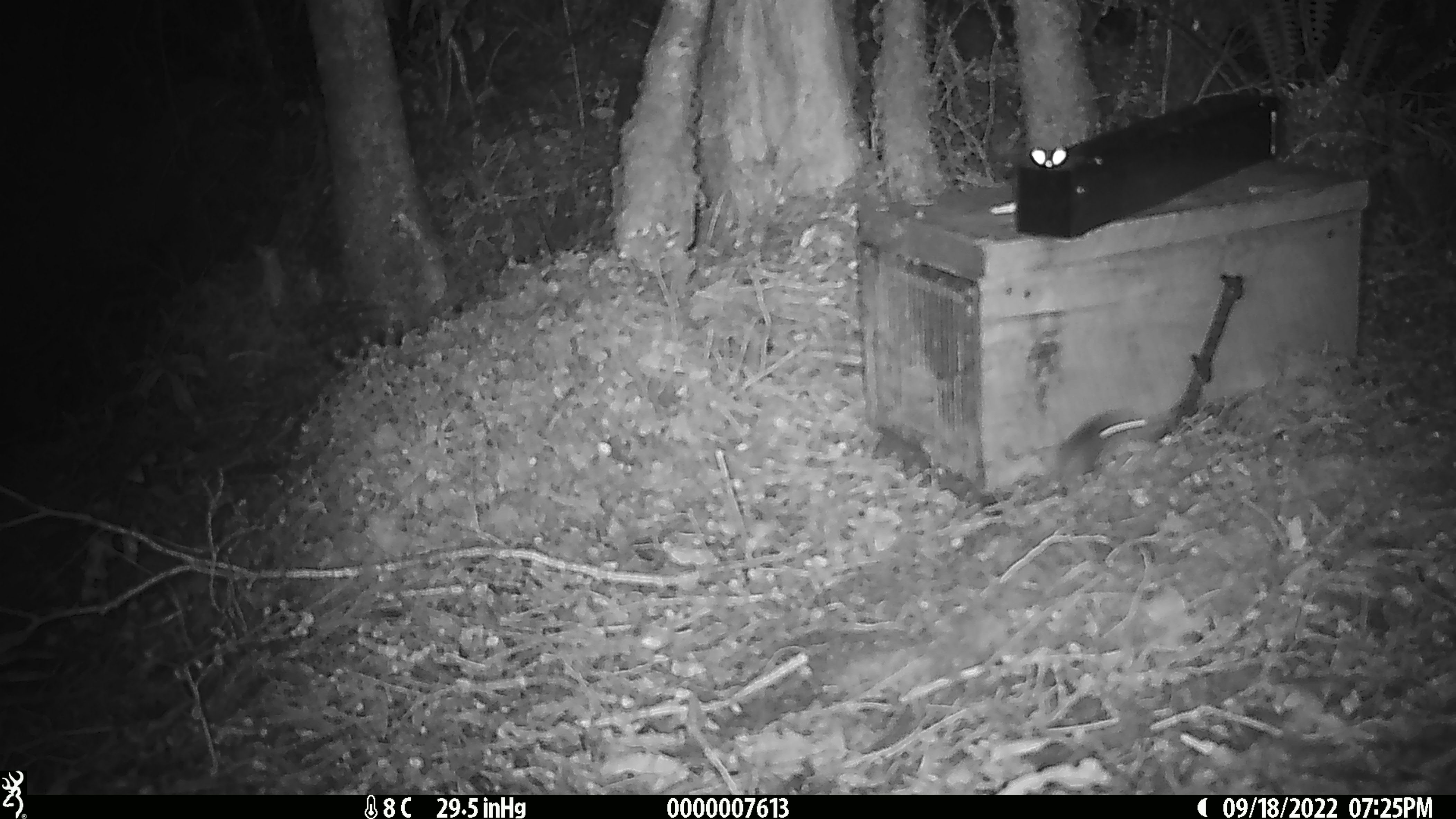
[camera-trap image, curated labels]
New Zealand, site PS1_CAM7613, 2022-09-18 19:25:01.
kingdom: Animalia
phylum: Chordata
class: Mammalia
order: Rodentia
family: Muridae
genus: Mus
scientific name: Mus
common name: mouse